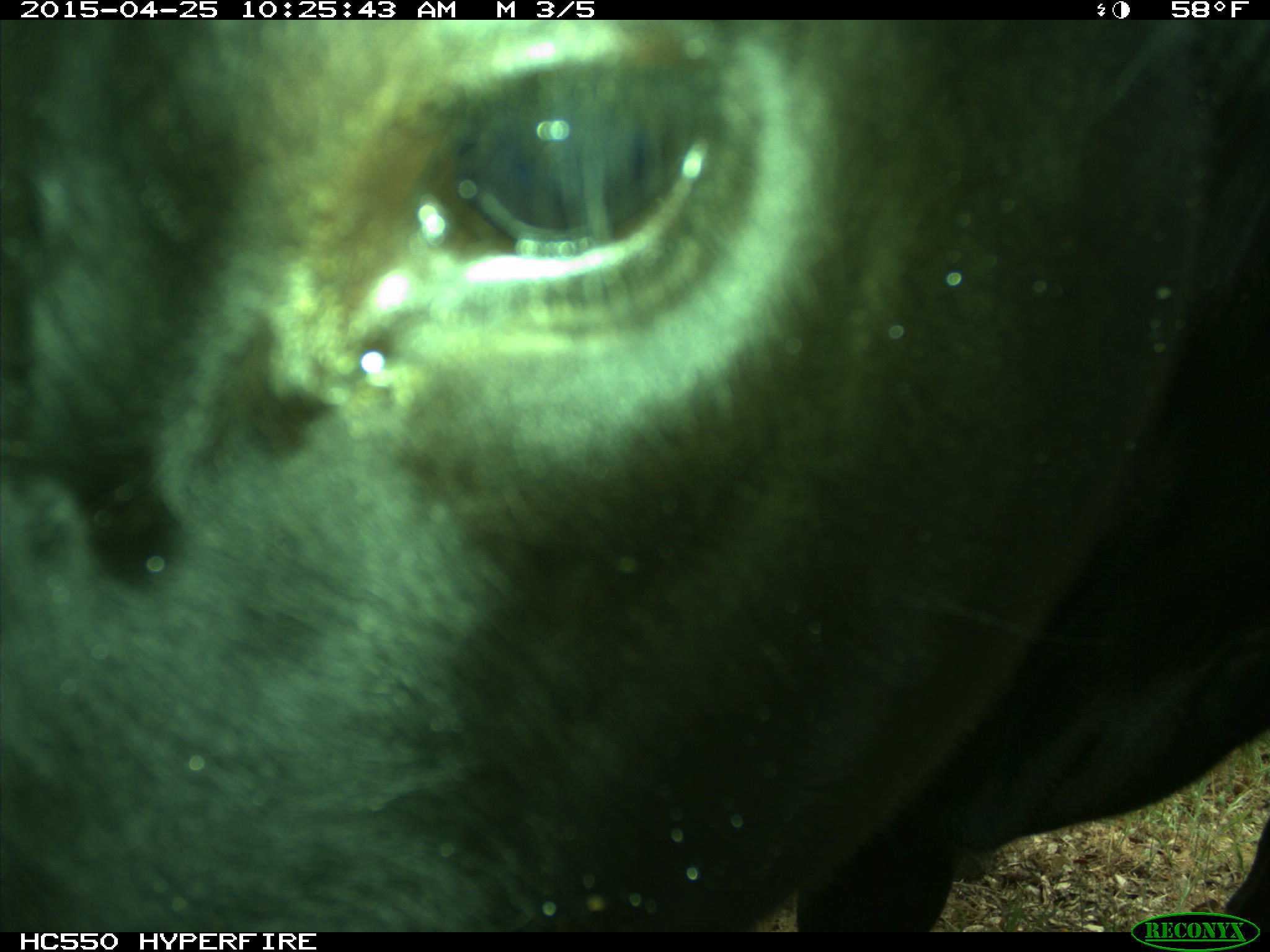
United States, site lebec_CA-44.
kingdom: Animalia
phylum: Chordata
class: Mammalia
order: Artiodactyla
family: Suidae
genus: Sus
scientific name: Sus scrofa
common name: wild boar